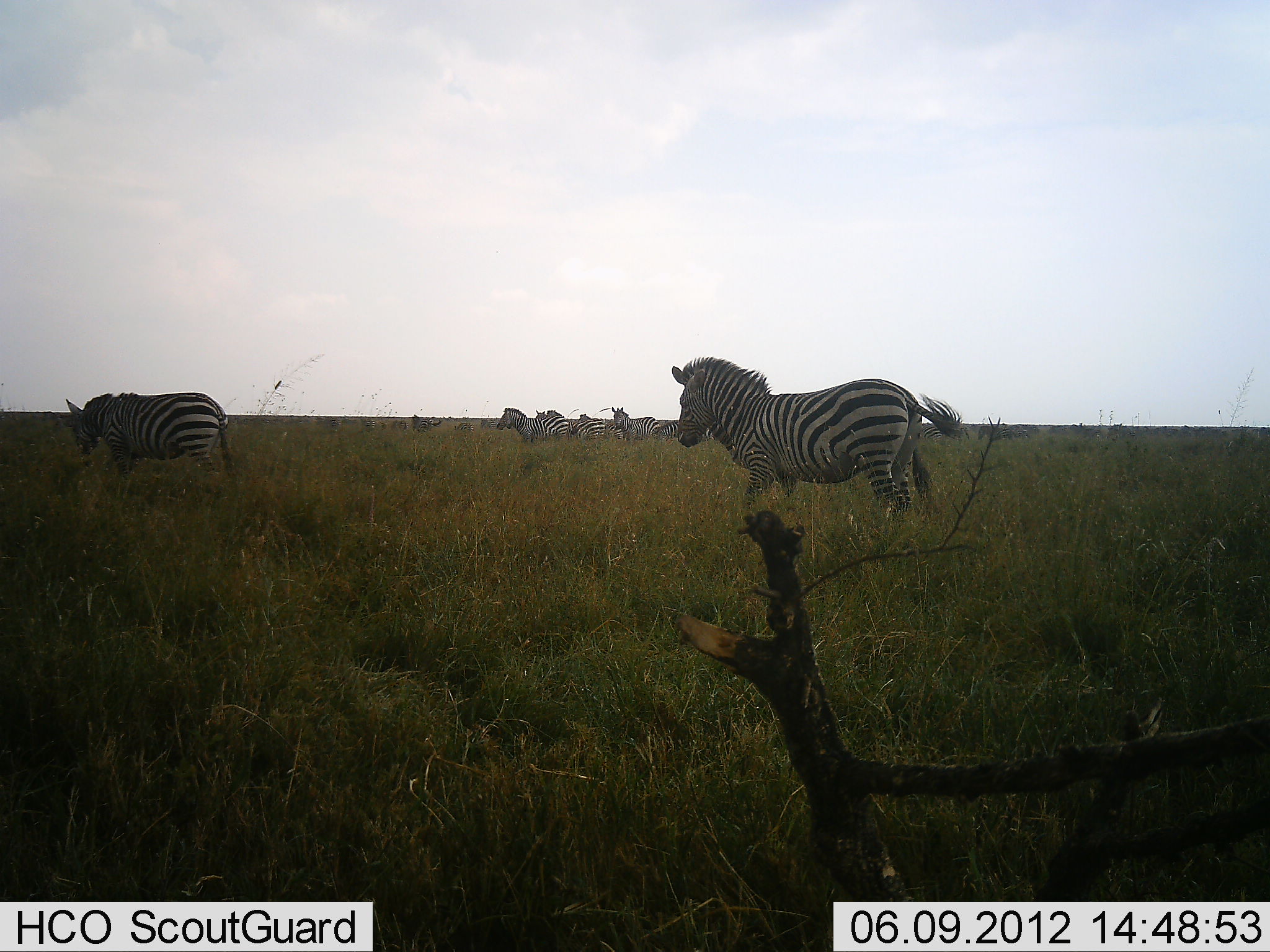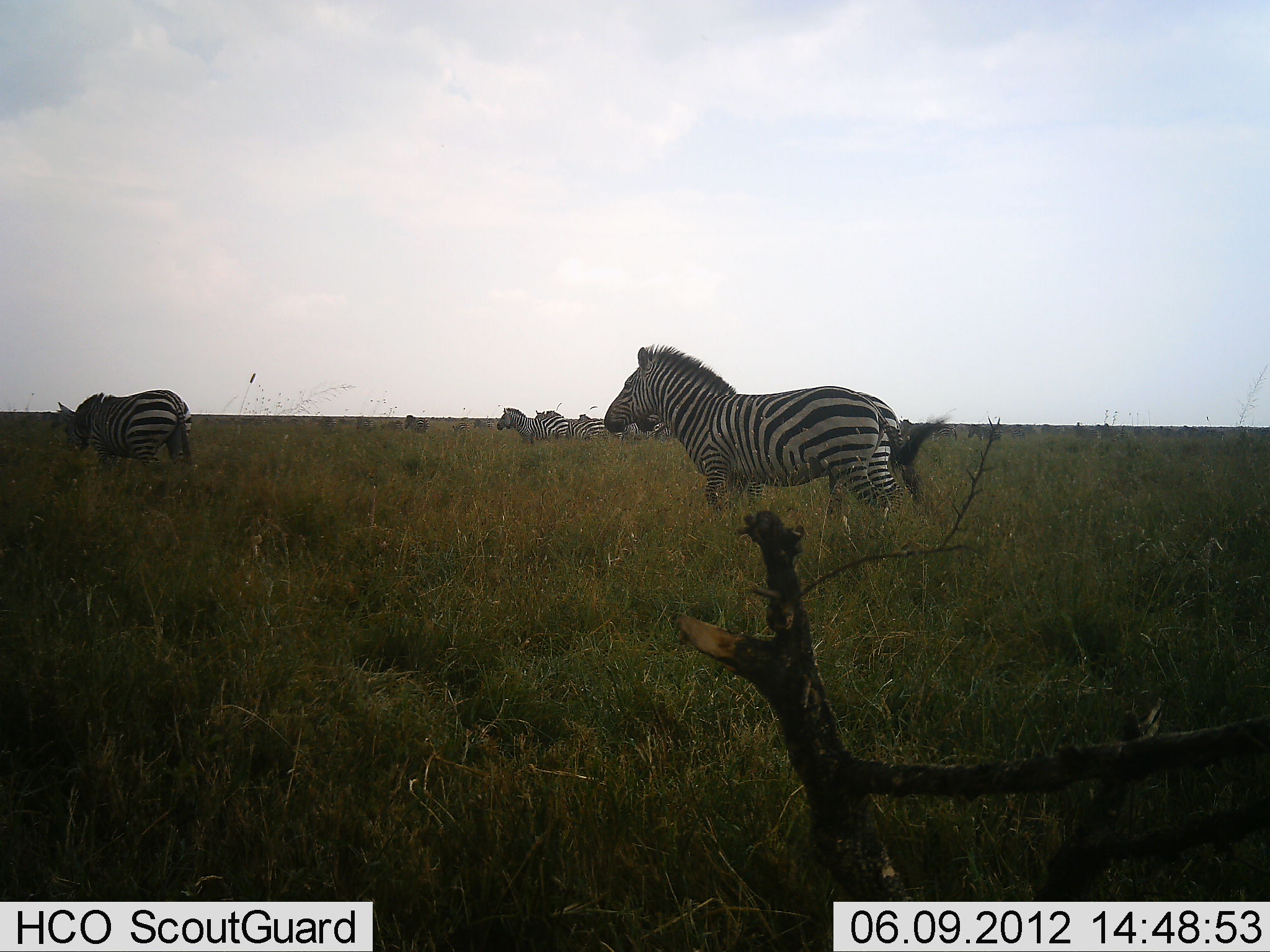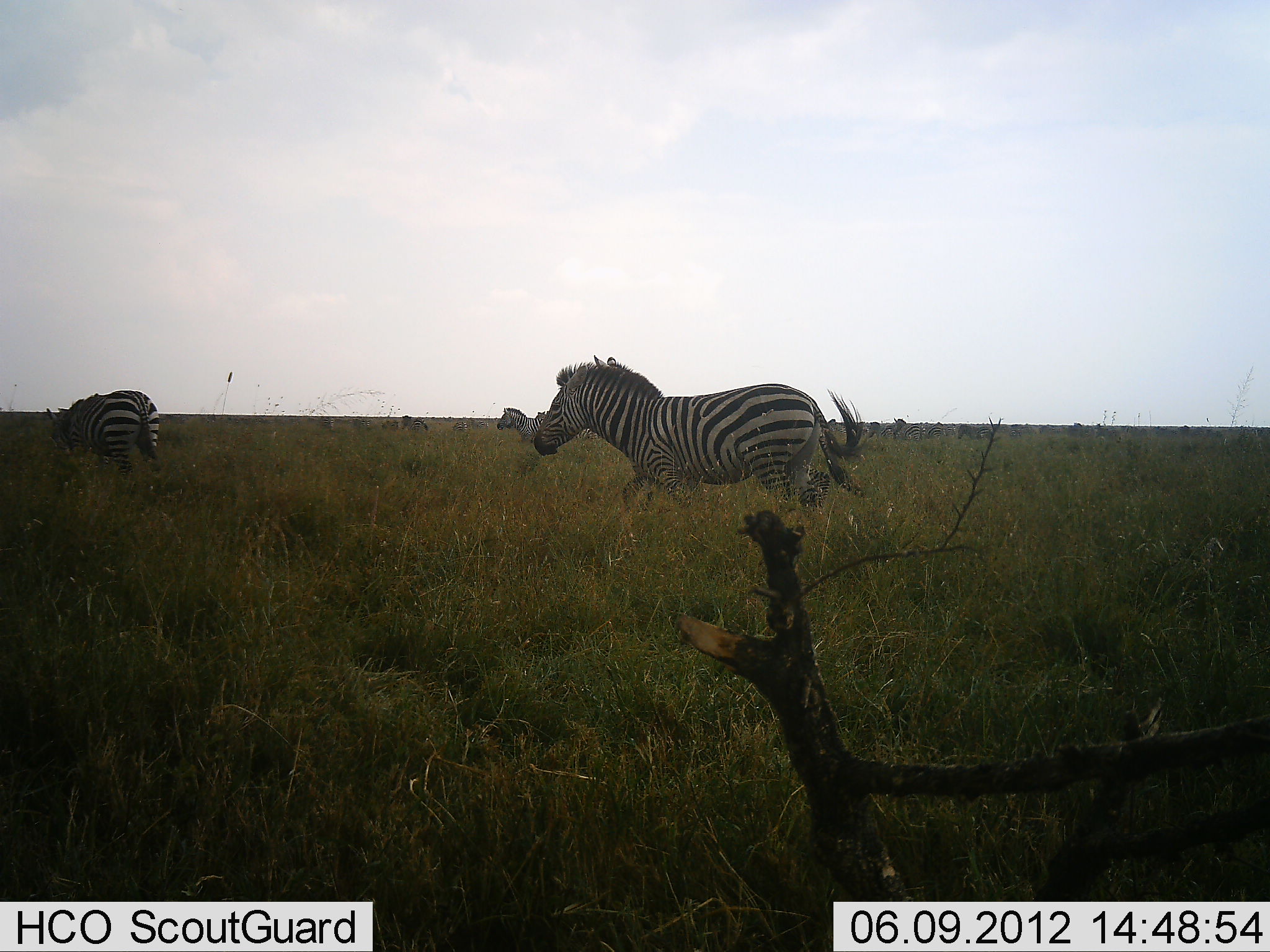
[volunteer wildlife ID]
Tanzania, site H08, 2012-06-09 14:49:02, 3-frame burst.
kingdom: Animalia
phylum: Chordata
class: Mammalia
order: Perissodactyla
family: Equidae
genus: Equus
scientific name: Equus quagga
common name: plains zebra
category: zebra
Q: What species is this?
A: Zebra (plains zebra) (Equus quagga).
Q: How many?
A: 8.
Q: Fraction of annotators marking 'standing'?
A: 90%.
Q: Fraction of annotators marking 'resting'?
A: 10%.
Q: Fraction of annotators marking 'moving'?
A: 90%.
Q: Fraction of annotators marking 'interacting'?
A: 10%.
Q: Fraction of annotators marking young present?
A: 0%.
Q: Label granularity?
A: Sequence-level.